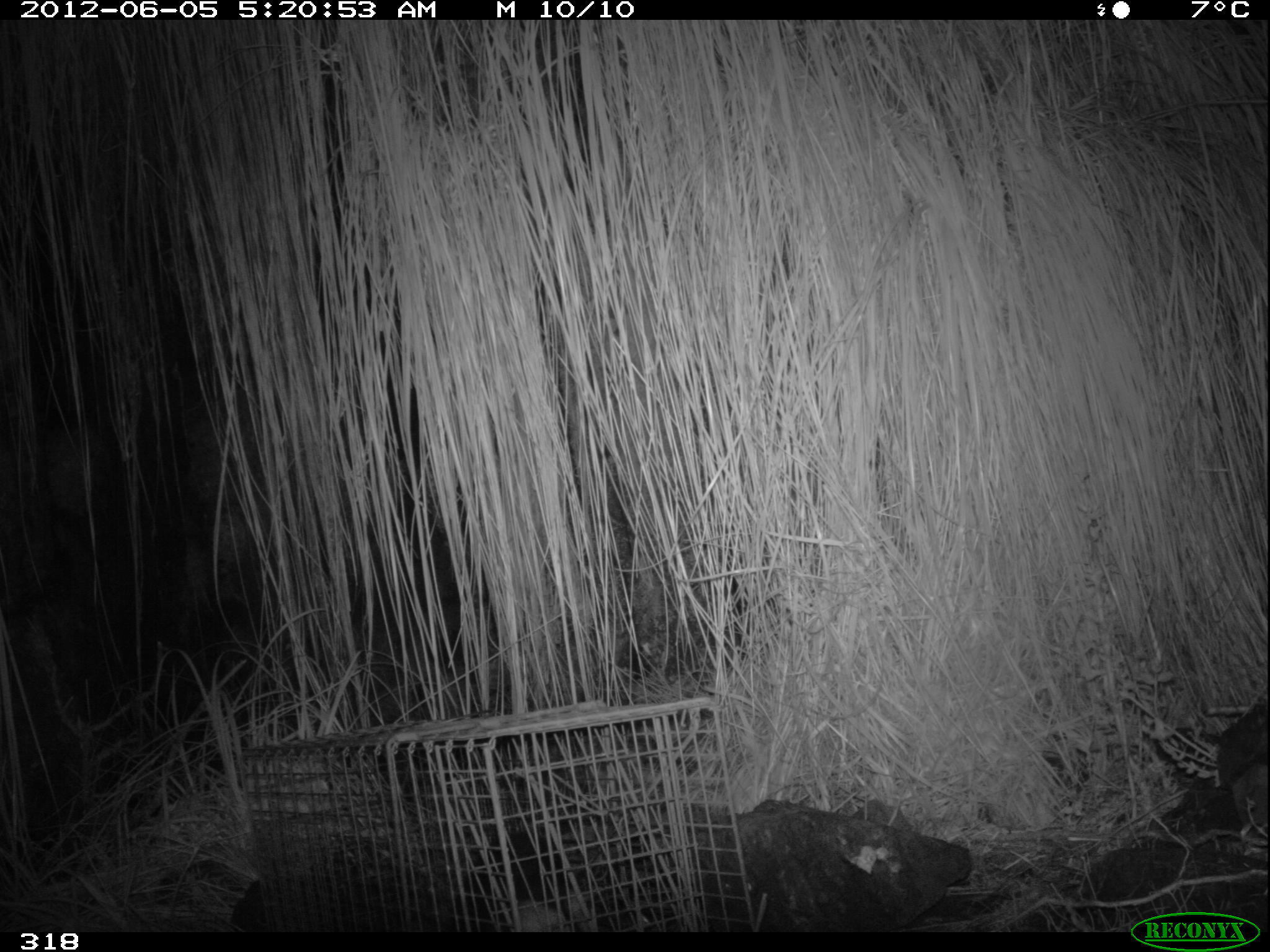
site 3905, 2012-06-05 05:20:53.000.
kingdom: Animalia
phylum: Chordata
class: Mammalia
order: Didelphimorphia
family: Didelphidae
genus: Didelphis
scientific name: Didelphis pernigra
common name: andean white-eared opossum